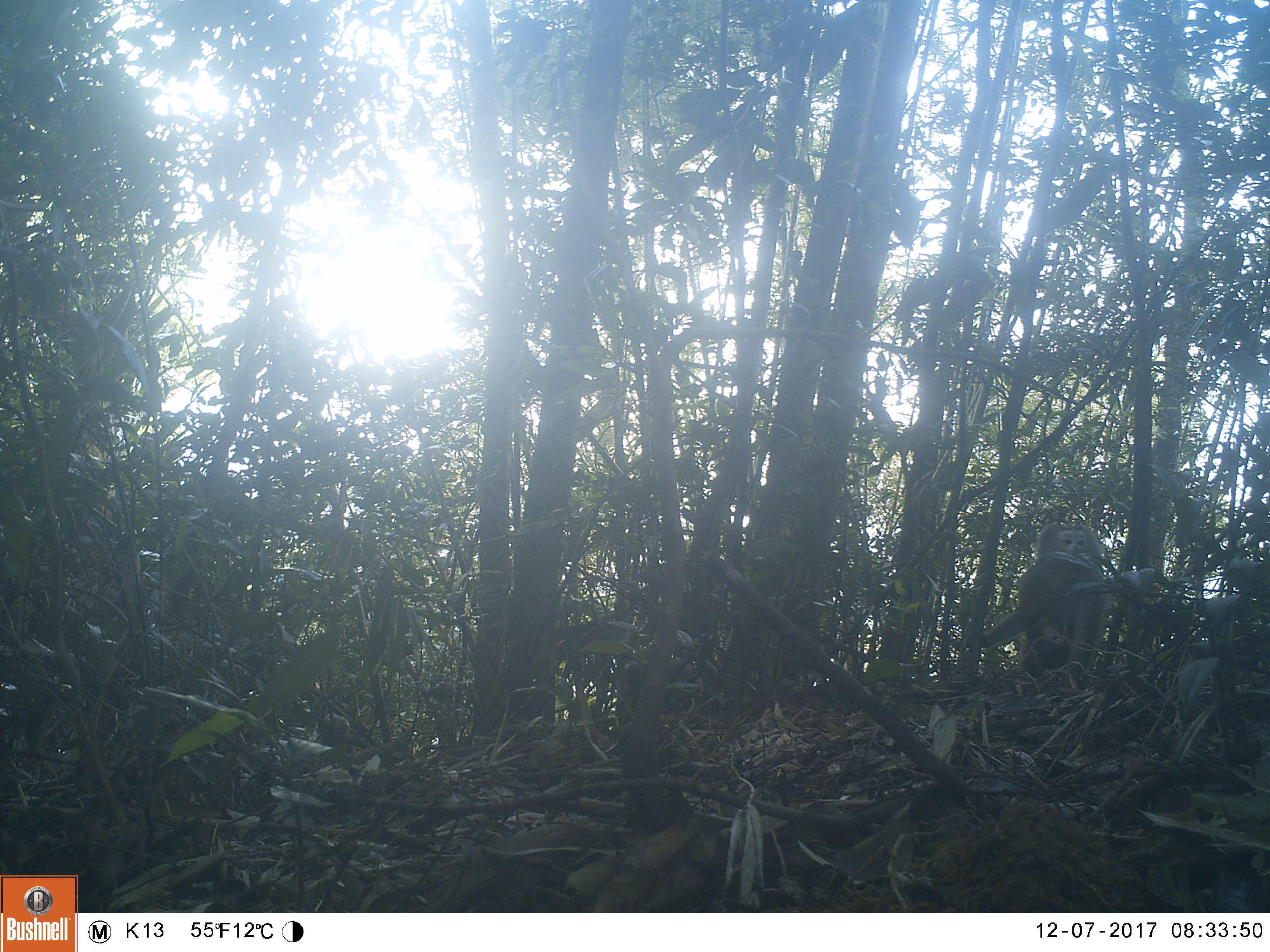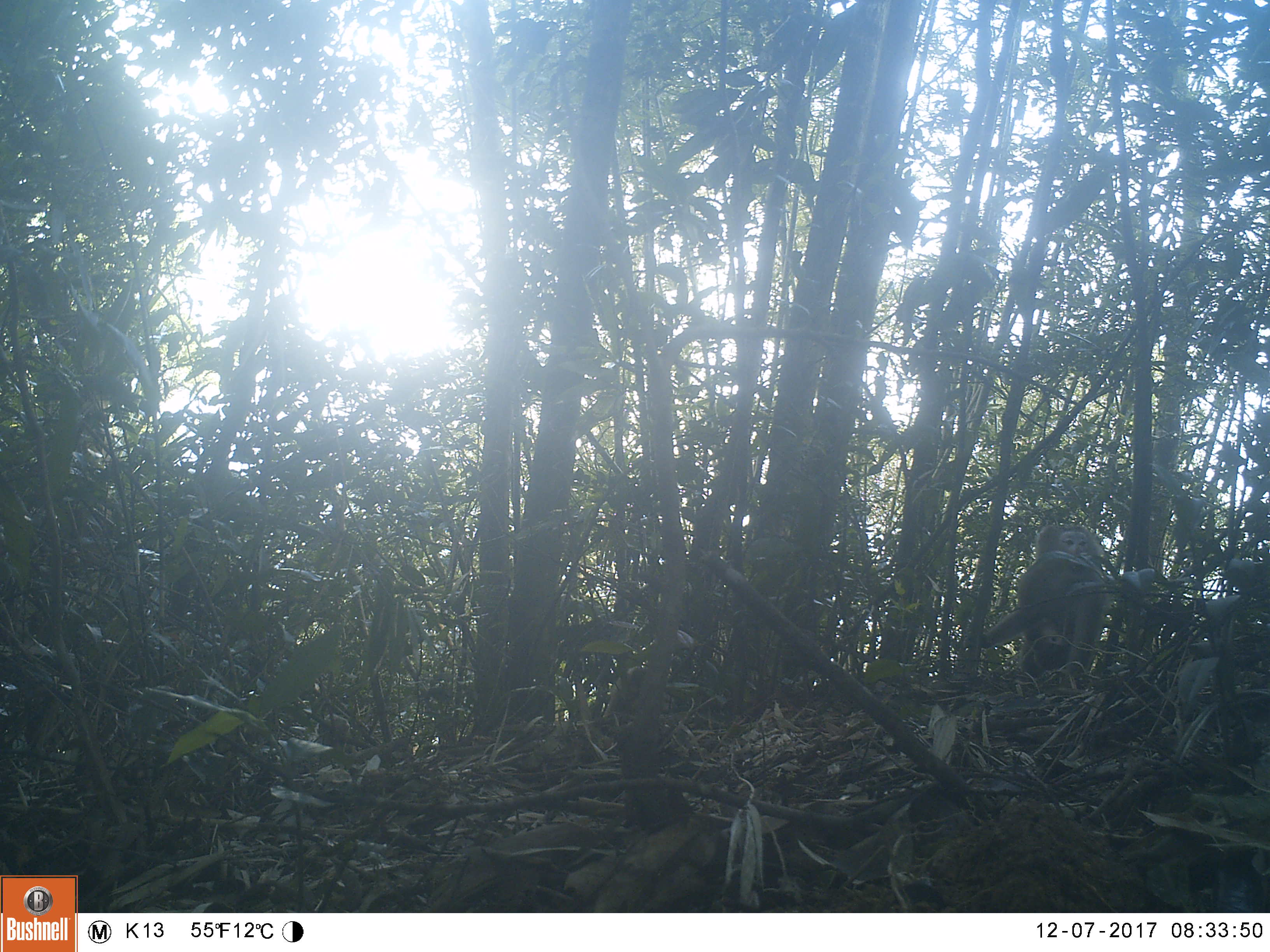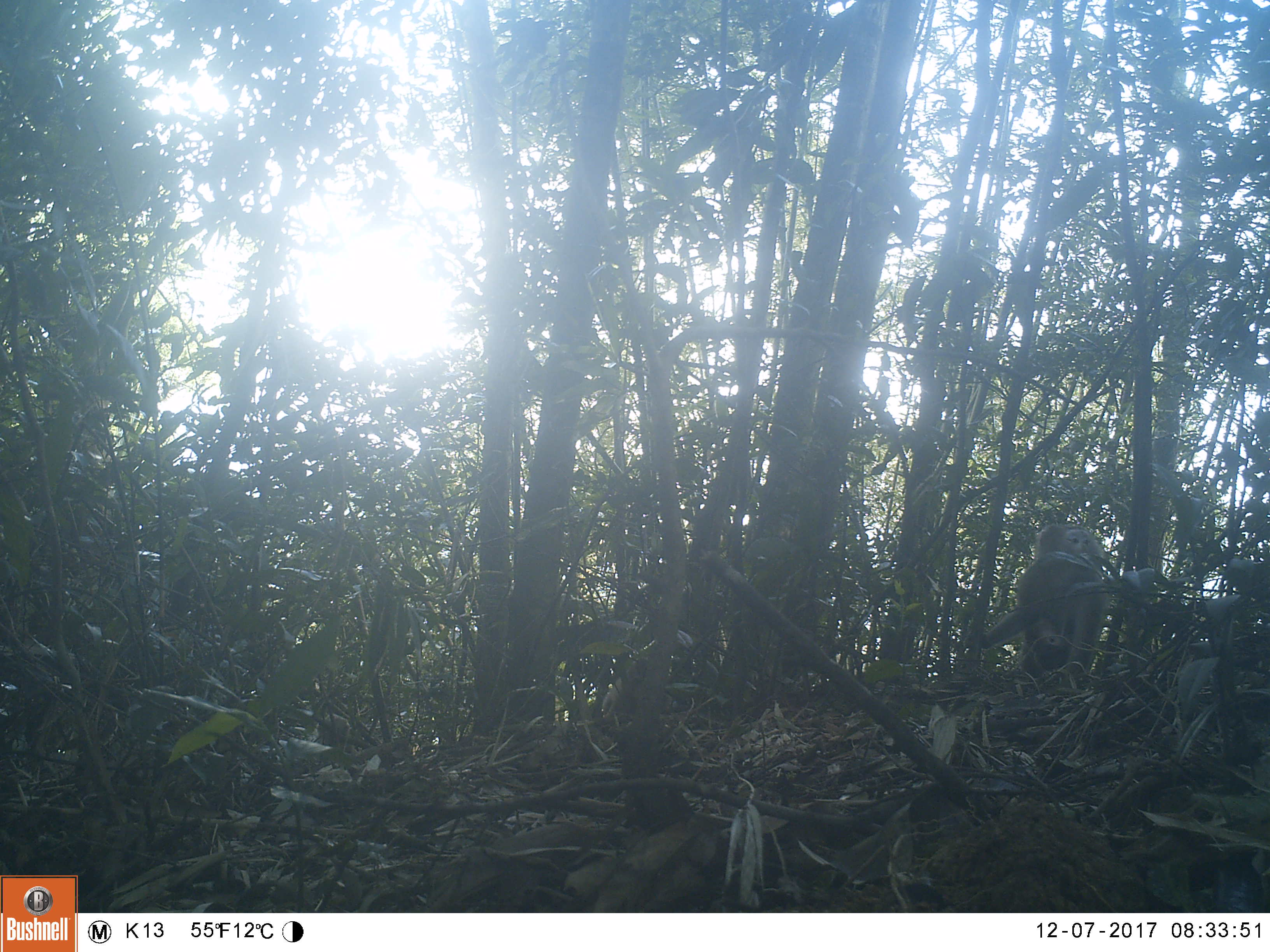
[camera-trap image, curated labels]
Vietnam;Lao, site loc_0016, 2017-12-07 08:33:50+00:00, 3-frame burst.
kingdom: Animalia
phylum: Chordata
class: Mammalia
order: Primates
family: Cercopithecidae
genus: Macaca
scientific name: Macaca nemestrina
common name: pig-tailed macaque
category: pig tailed macaque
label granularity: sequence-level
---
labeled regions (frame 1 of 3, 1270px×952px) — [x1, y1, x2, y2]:
pig tailed macaque: [981, 523, 1108, 685]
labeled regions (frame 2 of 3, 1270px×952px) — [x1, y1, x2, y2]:
pig tailed macaque: [981, 523, 1108, 687]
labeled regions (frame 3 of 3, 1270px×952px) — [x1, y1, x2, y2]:
pig tailed macaque: [981, 523, 1108, 687]